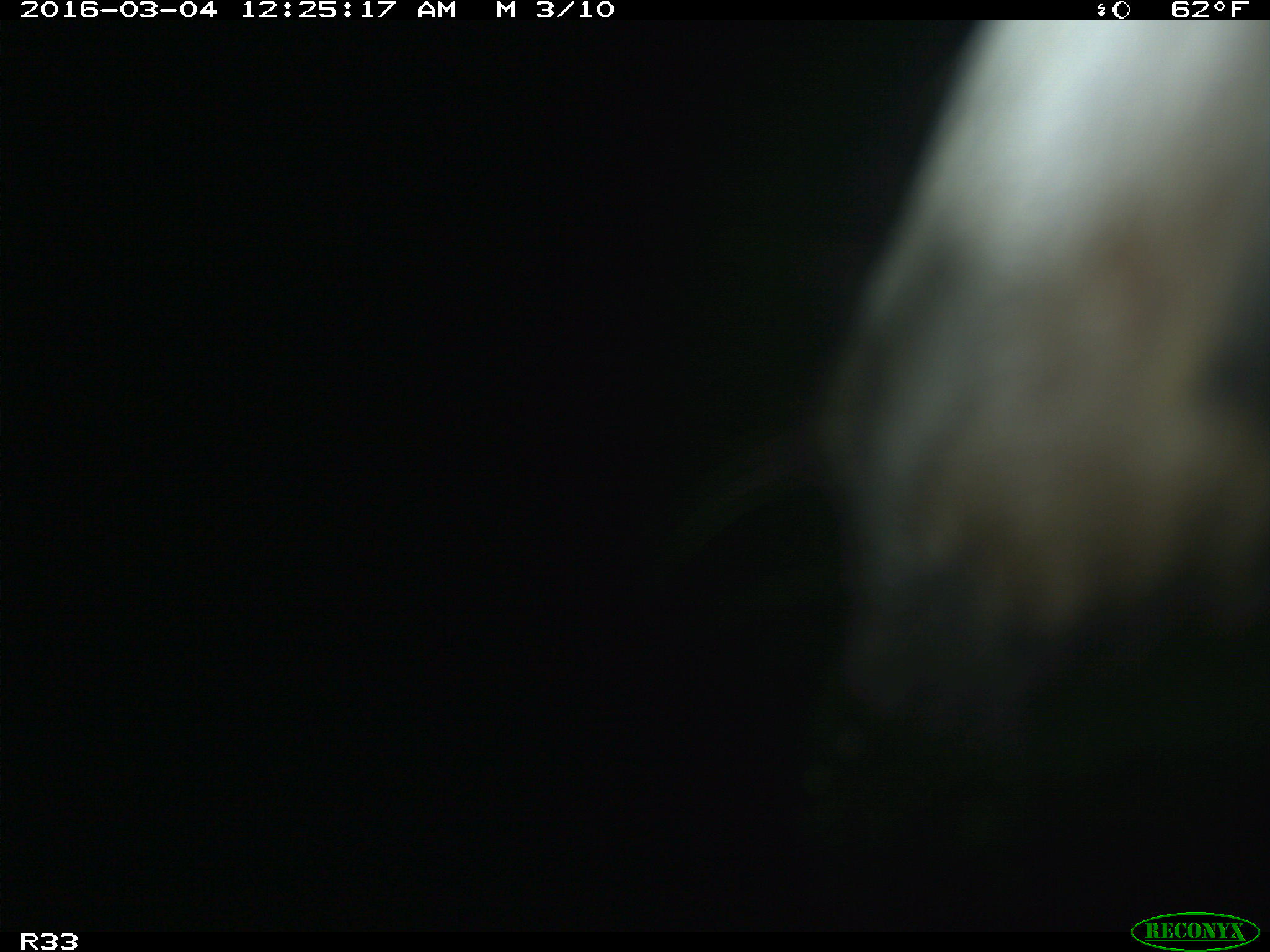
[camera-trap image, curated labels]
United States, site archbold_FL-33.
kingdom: Animalia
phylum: Chordata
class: Mammalia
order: Artiodactyla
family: Bovidae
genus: Bos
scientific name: Bos taurus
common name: domestic cow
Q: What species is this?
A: Bos taurus (domestic cow).